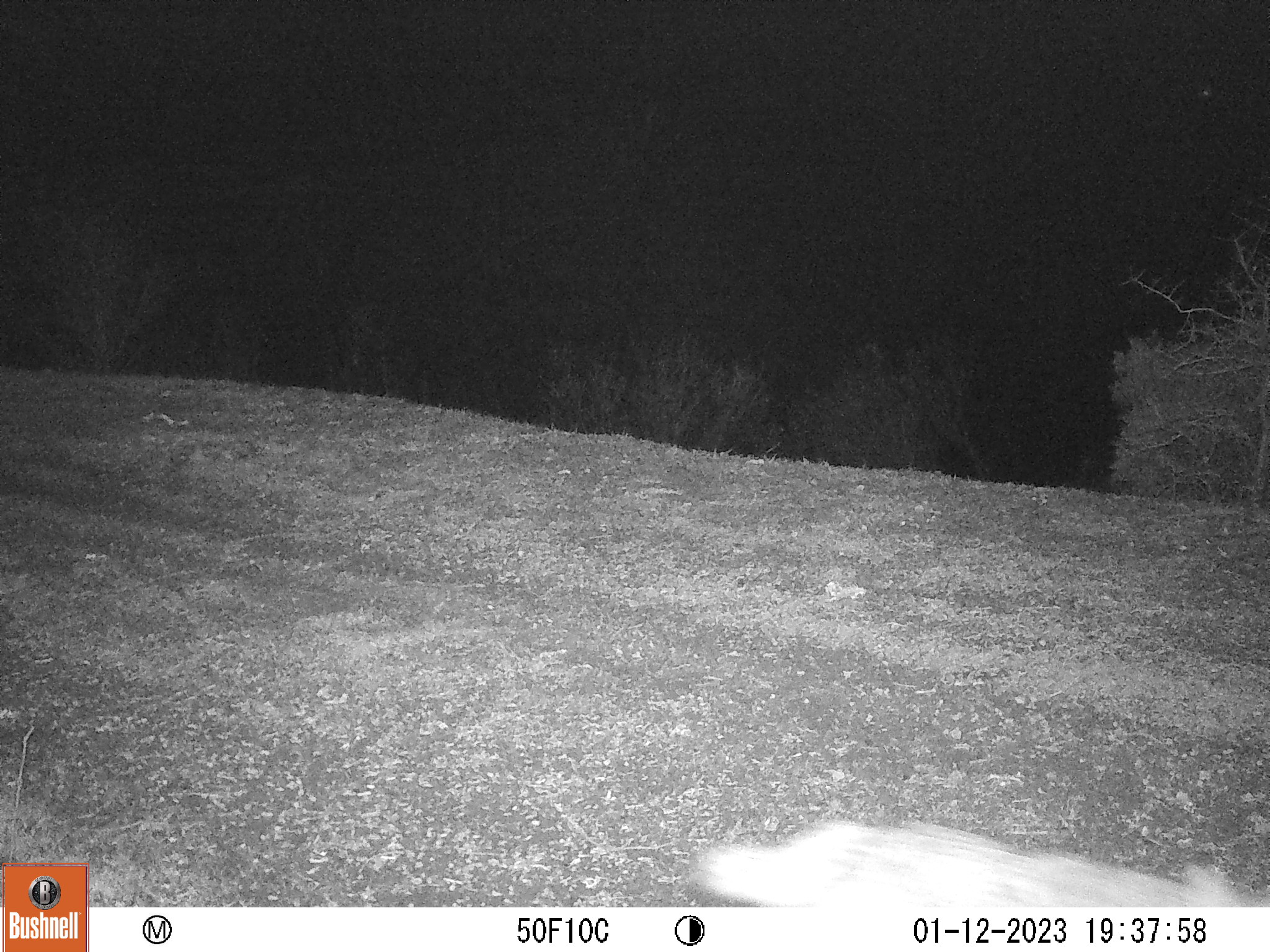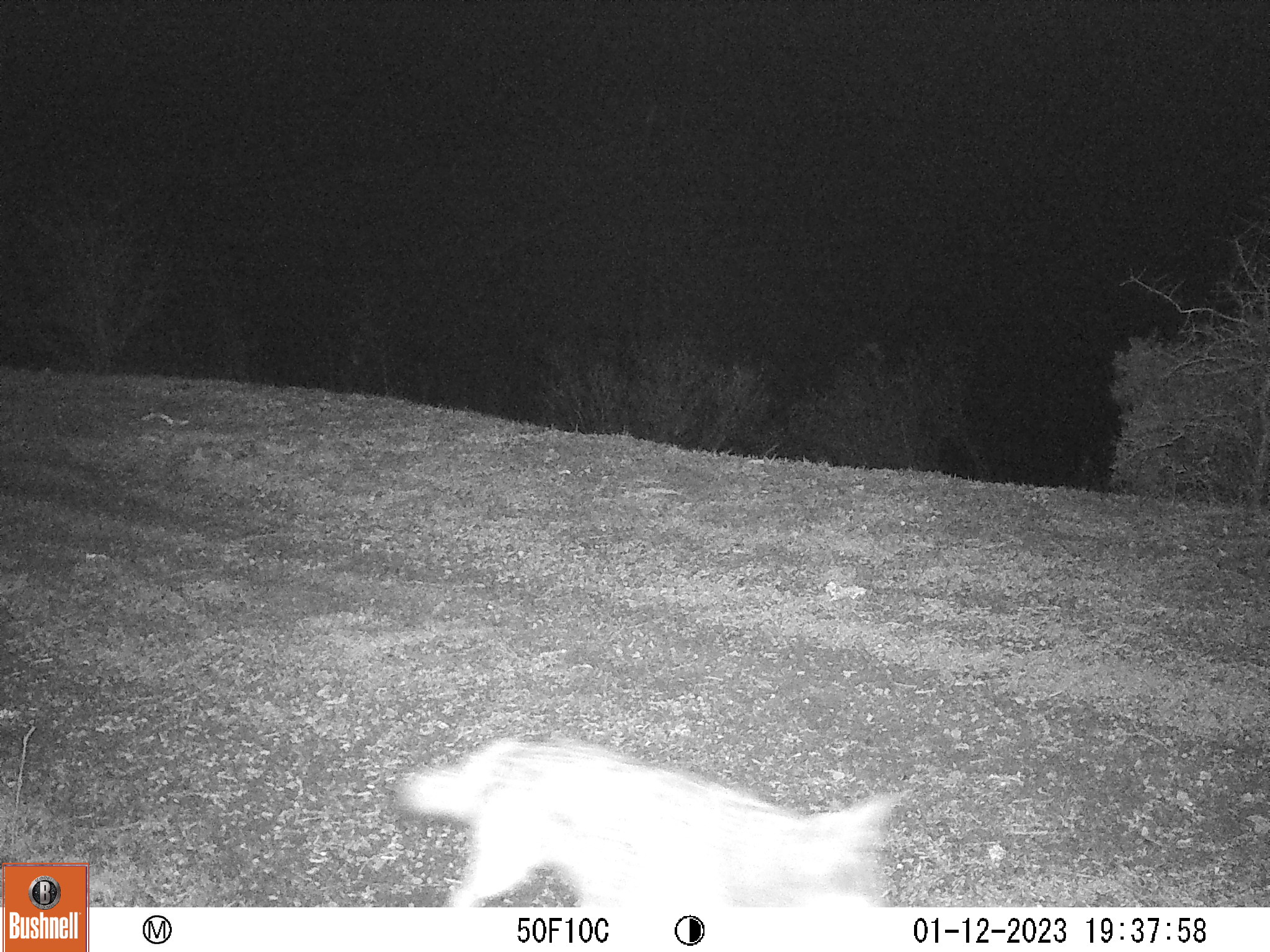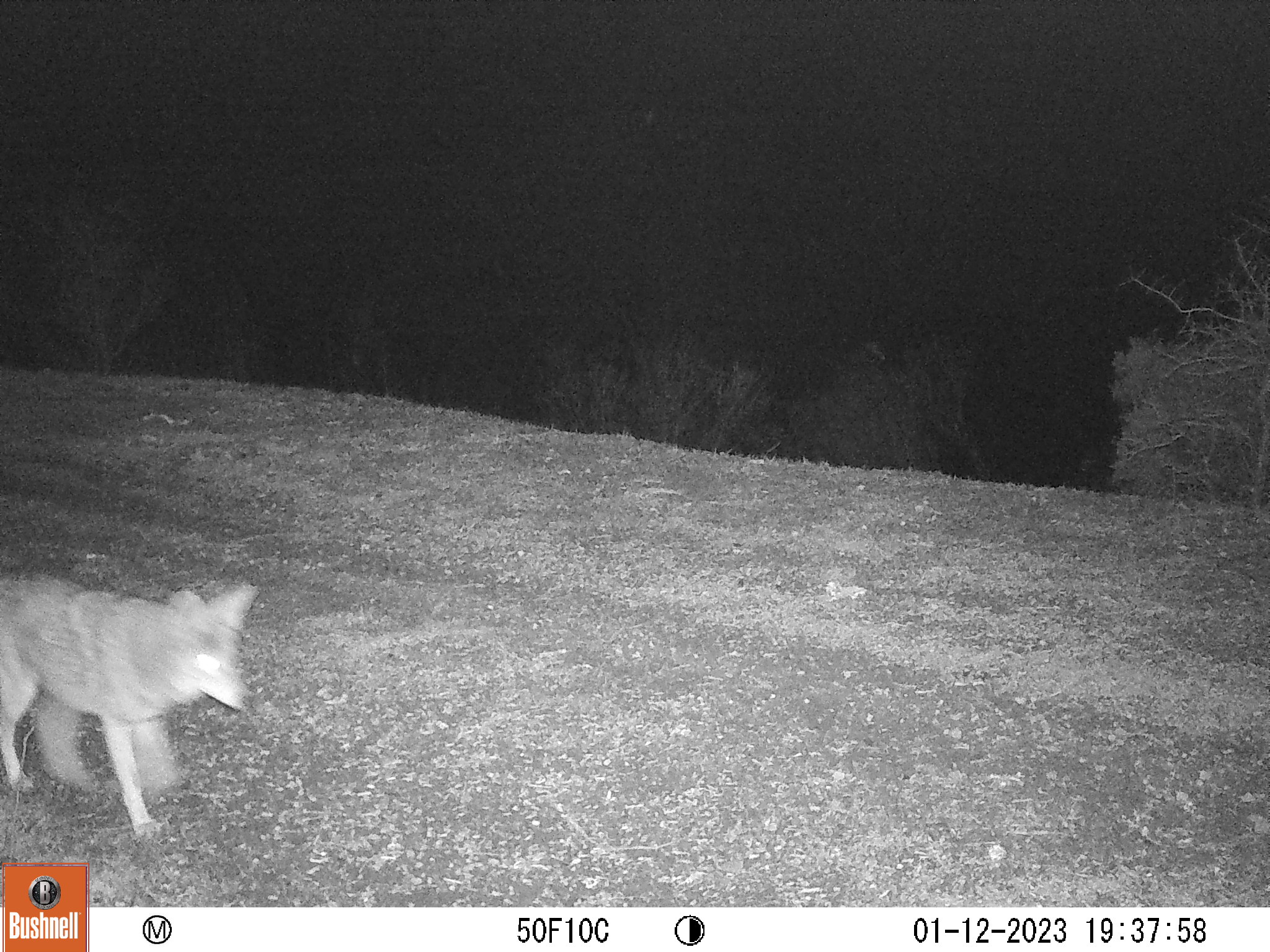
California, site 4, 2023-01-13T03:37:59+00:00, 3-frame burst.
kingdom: Animalia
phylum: Chordata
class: Mammalia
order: Carnivora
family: Canidae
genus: Canis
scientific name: Canis latrans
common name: coyote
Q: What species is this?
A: Coyote (Canis latrans).